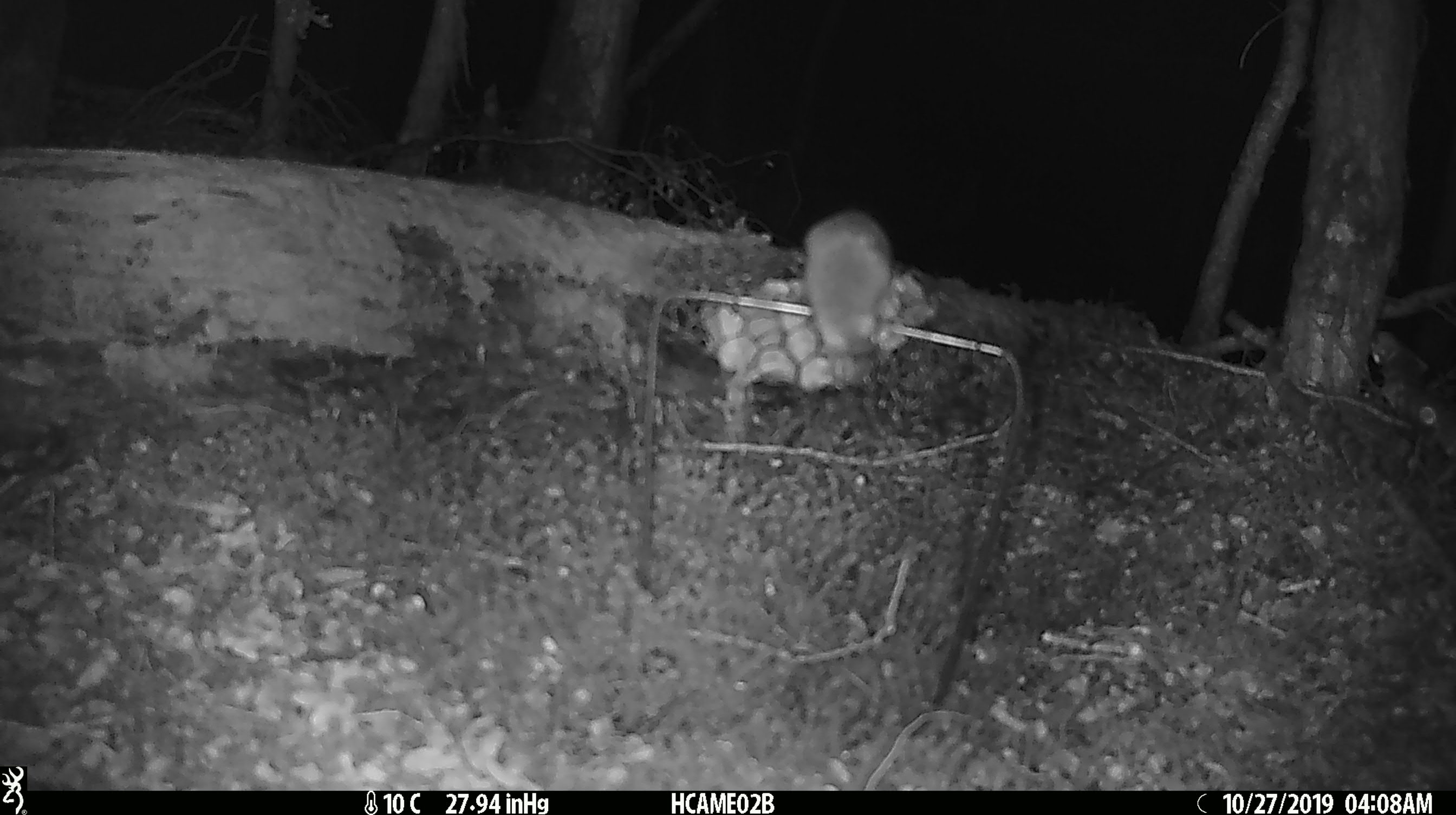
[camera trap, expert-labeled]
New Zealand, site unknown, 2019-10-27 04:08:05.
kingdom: Animalia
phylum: Chordata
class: Mammalia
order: Rodentia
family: Muridae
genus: Mus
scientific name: Mus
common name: mouse